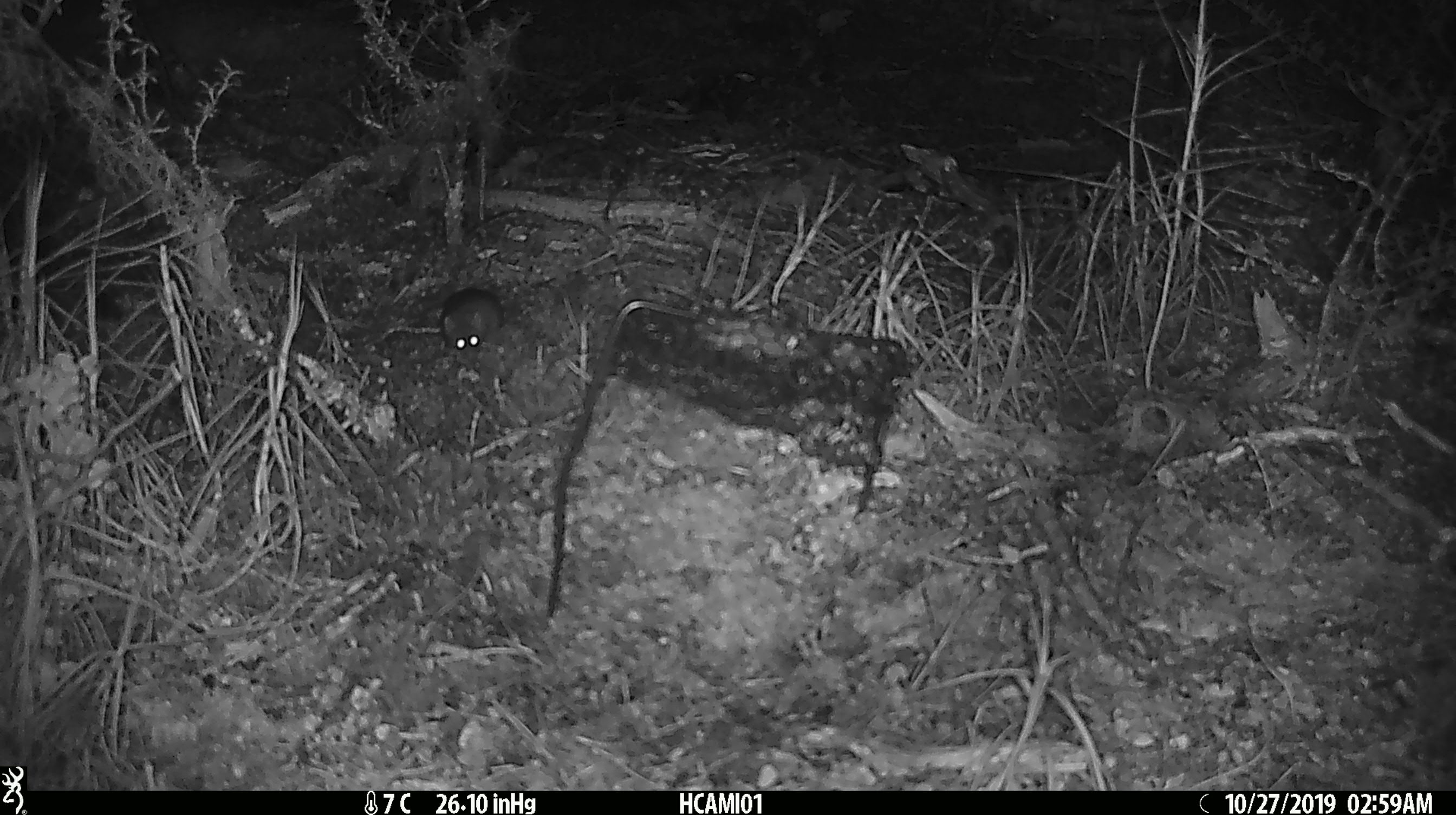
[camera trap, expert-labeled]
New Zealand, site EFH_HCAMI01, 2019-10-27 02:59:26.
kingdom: Animalia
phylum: Chordata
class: Mammalia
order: Rodentia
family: Muridae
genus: Mus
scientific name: Mus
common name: mouse